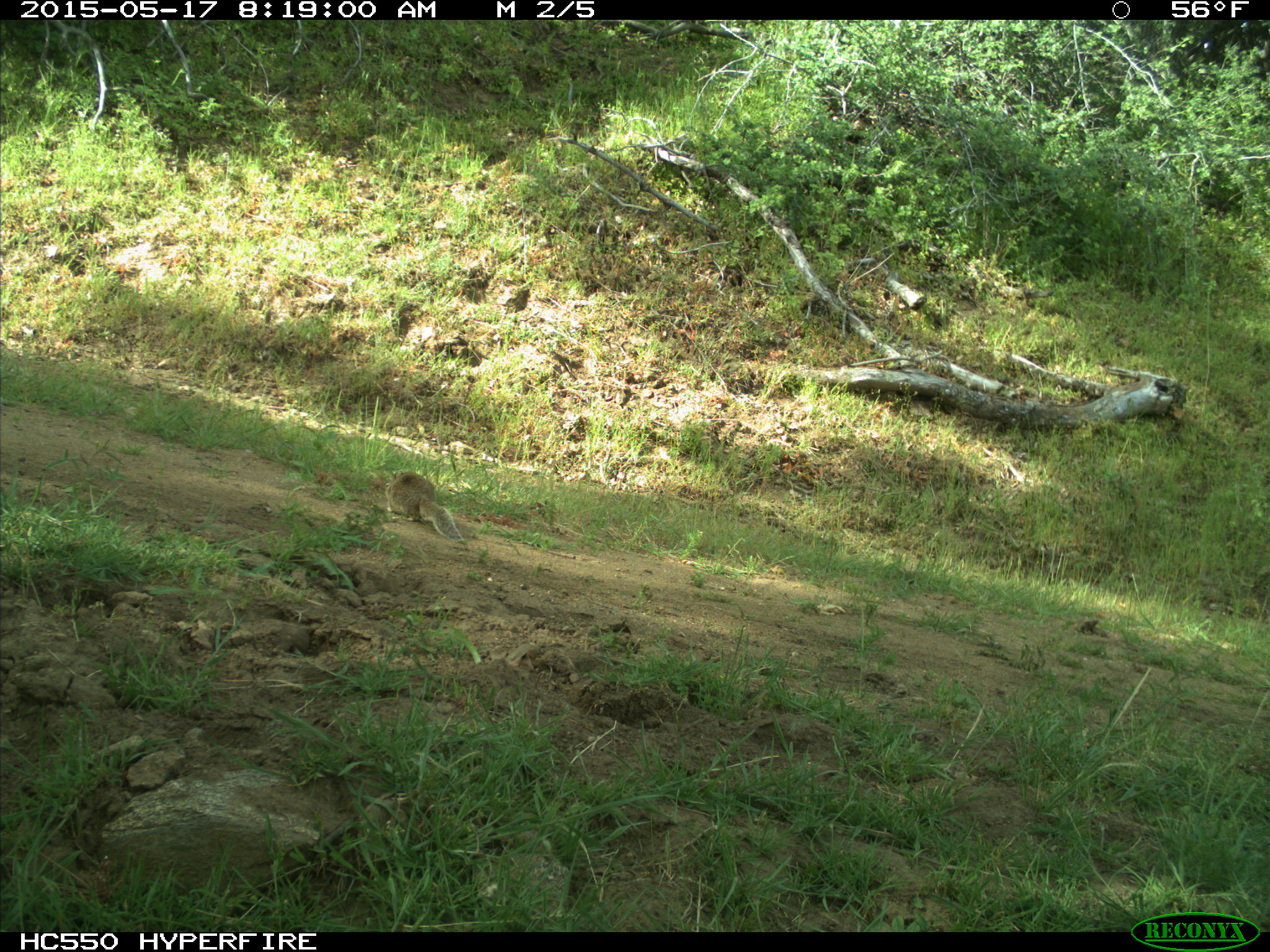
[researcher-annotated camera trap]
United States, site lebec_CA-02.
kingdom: Animalia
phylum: Chordata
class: Mammalia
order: Rodentia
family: Sciuridae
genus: Otospermophilus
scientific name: Otospermophilus beecheyi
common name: california ground squirrel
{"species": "Otospermophilus beecheyi (california ground squirrel)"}